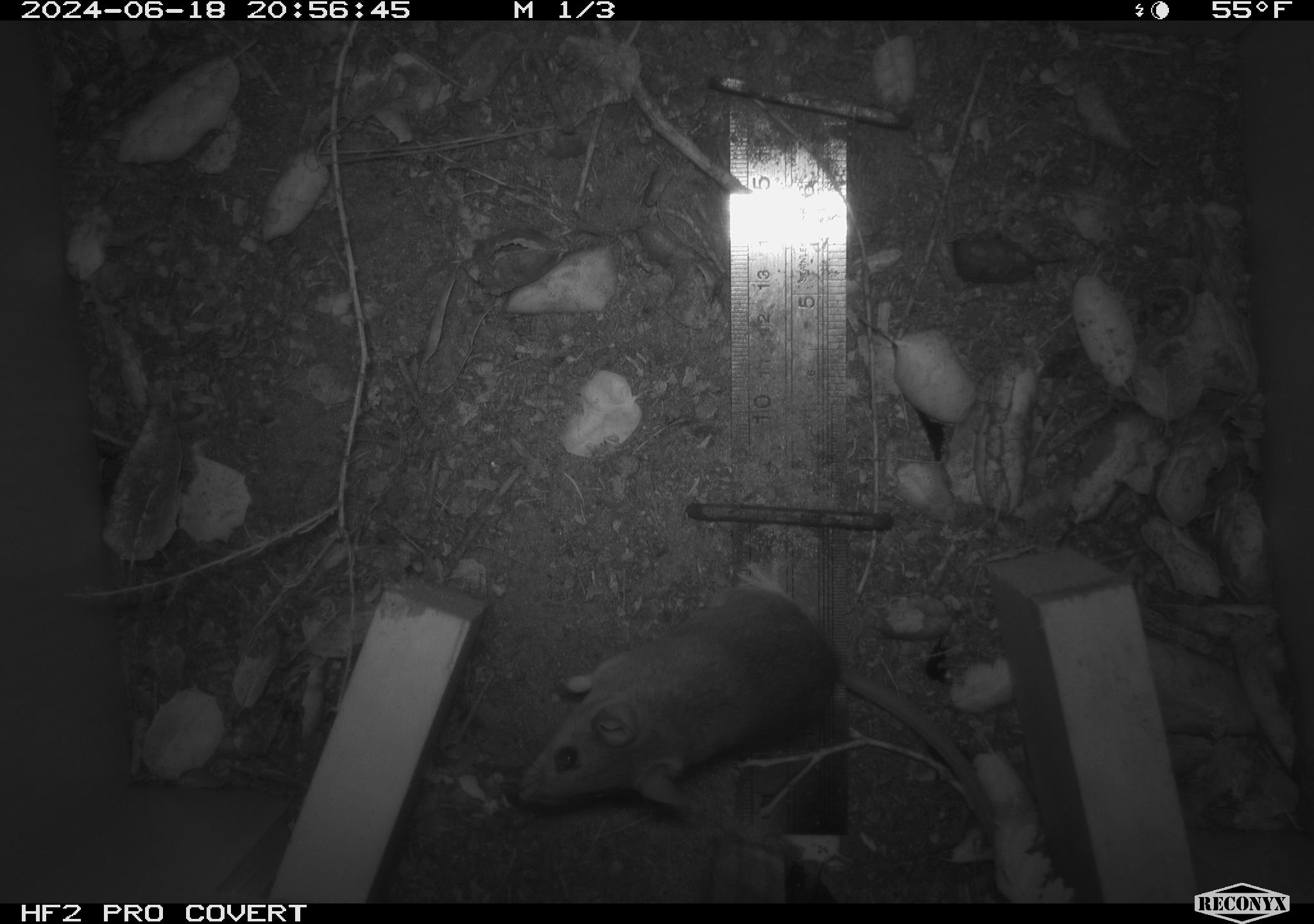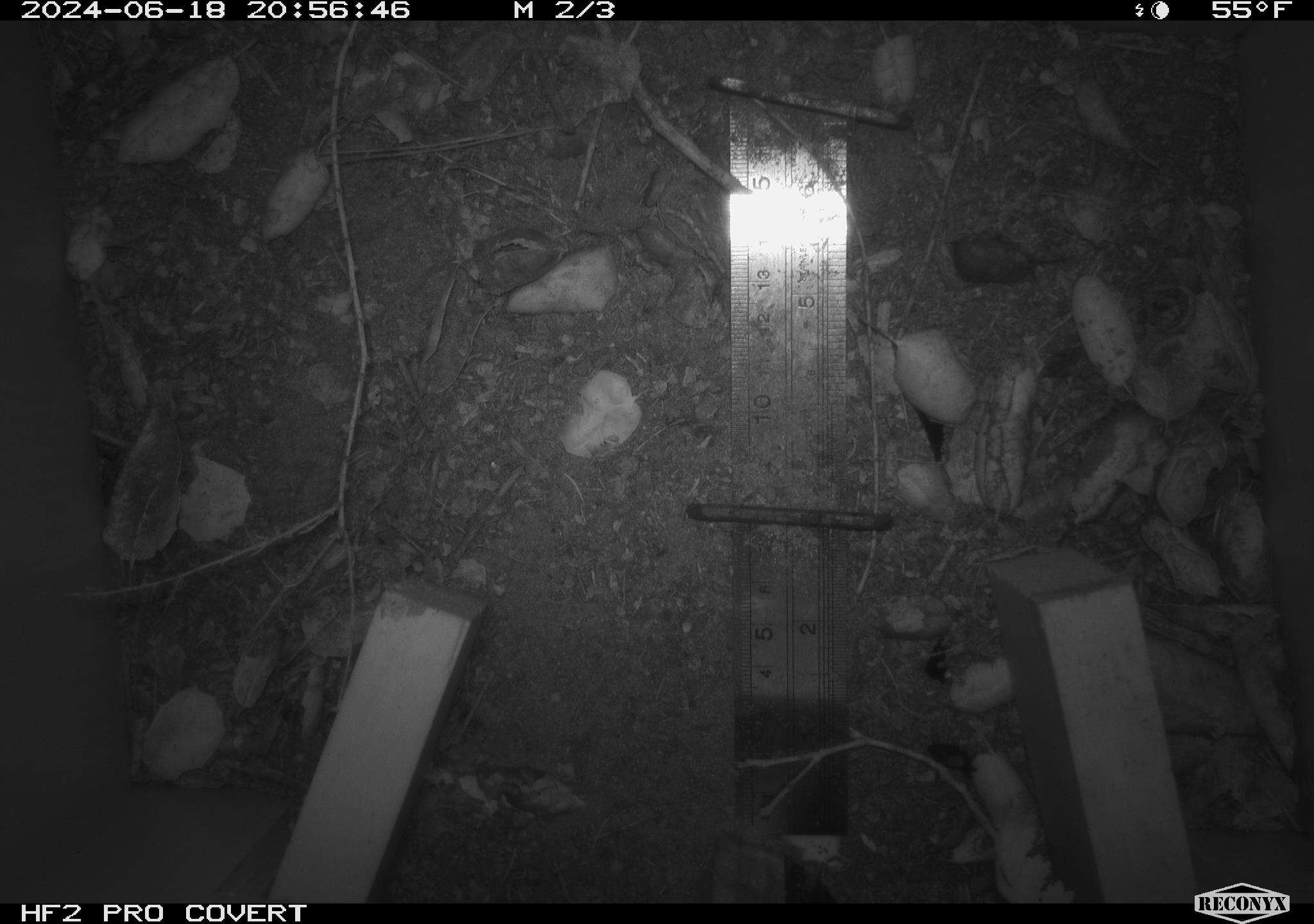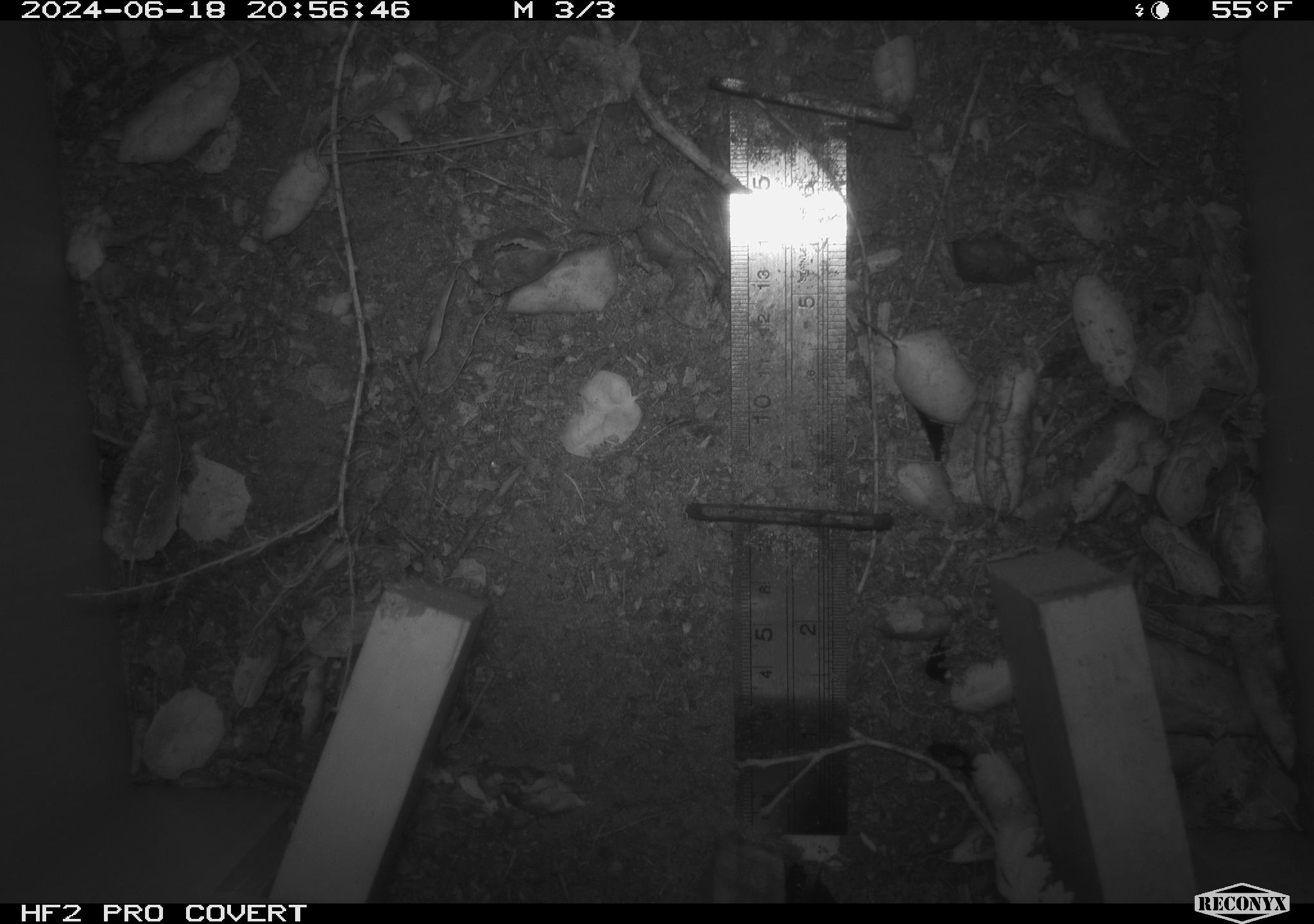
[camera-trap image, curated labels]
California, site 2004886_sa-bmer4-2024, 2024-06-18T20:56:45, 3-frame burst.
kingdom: Animalia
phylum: Chordata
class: Mammalia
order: Rodentia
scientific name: Rodentia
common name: woodrat or rat or mouse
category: woodrat or rat or mouse species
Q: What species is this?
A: Woodrat or rat or mouse species (woodrat or rat or mouse) (Rodentia).